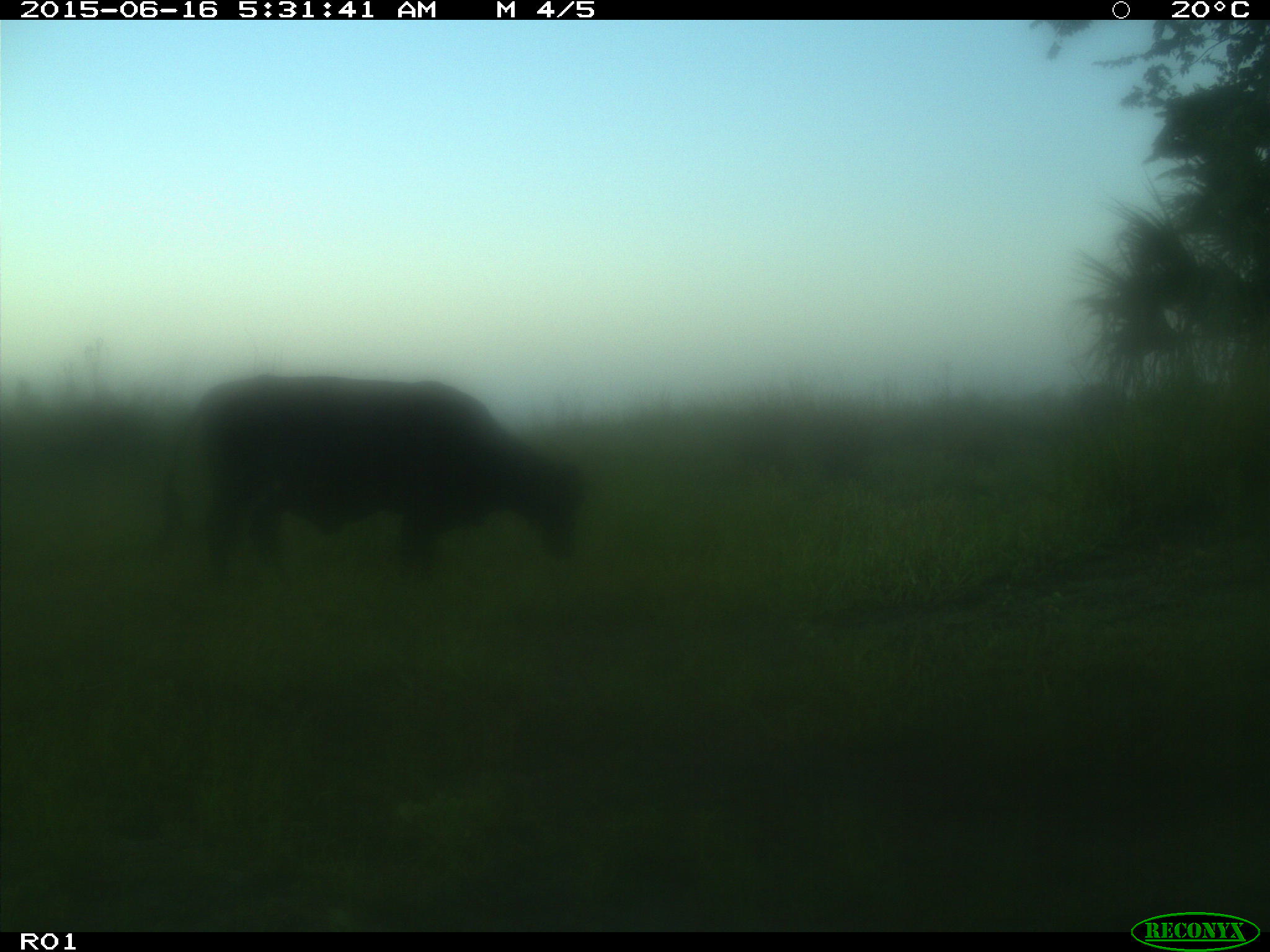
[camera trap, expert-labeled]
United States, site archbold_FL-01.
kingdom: Animalia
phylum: Chordata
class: Mammalia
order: Artiodactyla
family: Bovidae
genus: Bos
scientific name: Bos taurus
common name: domestic cow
Bos taurus (domestic cow).